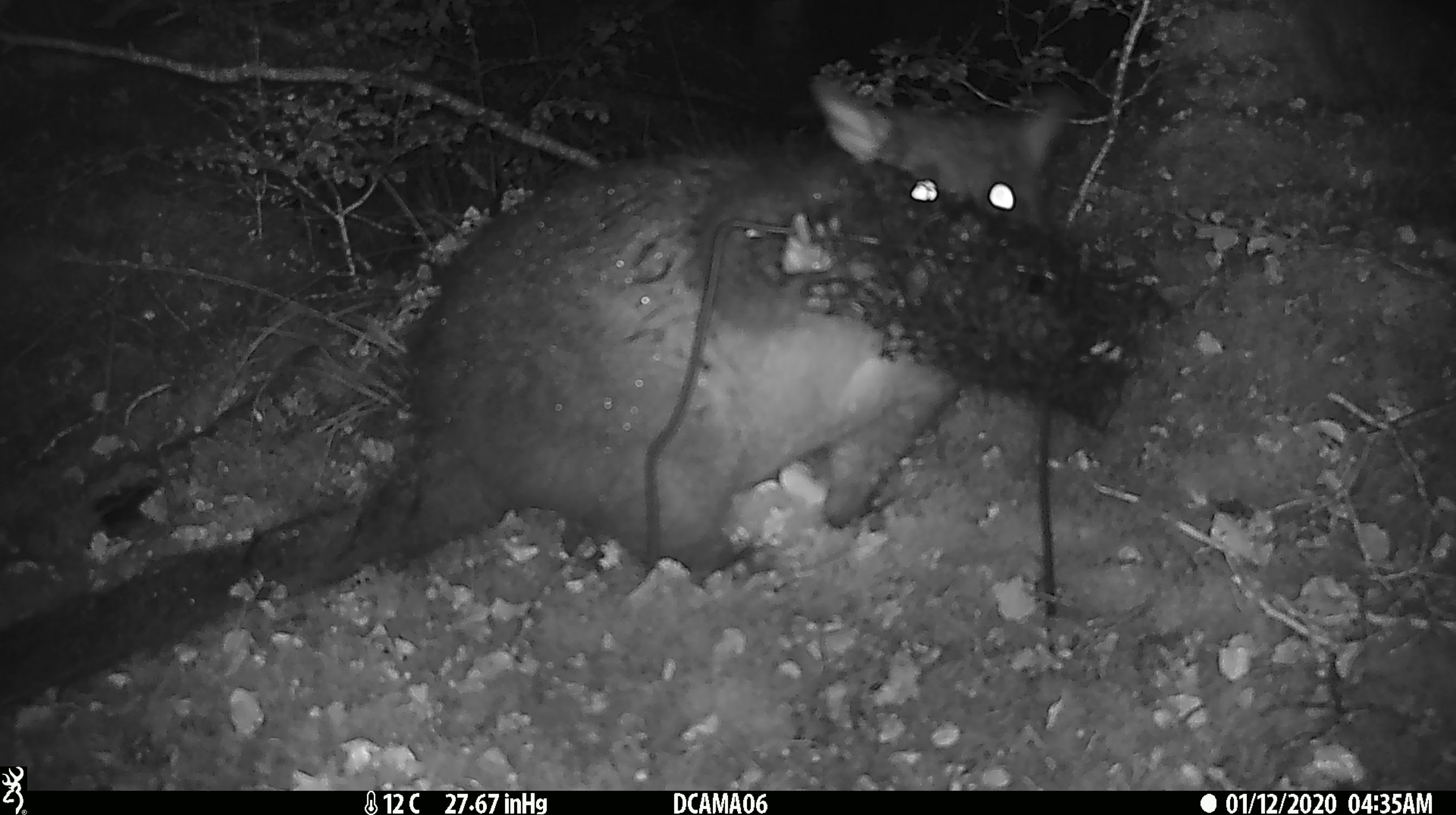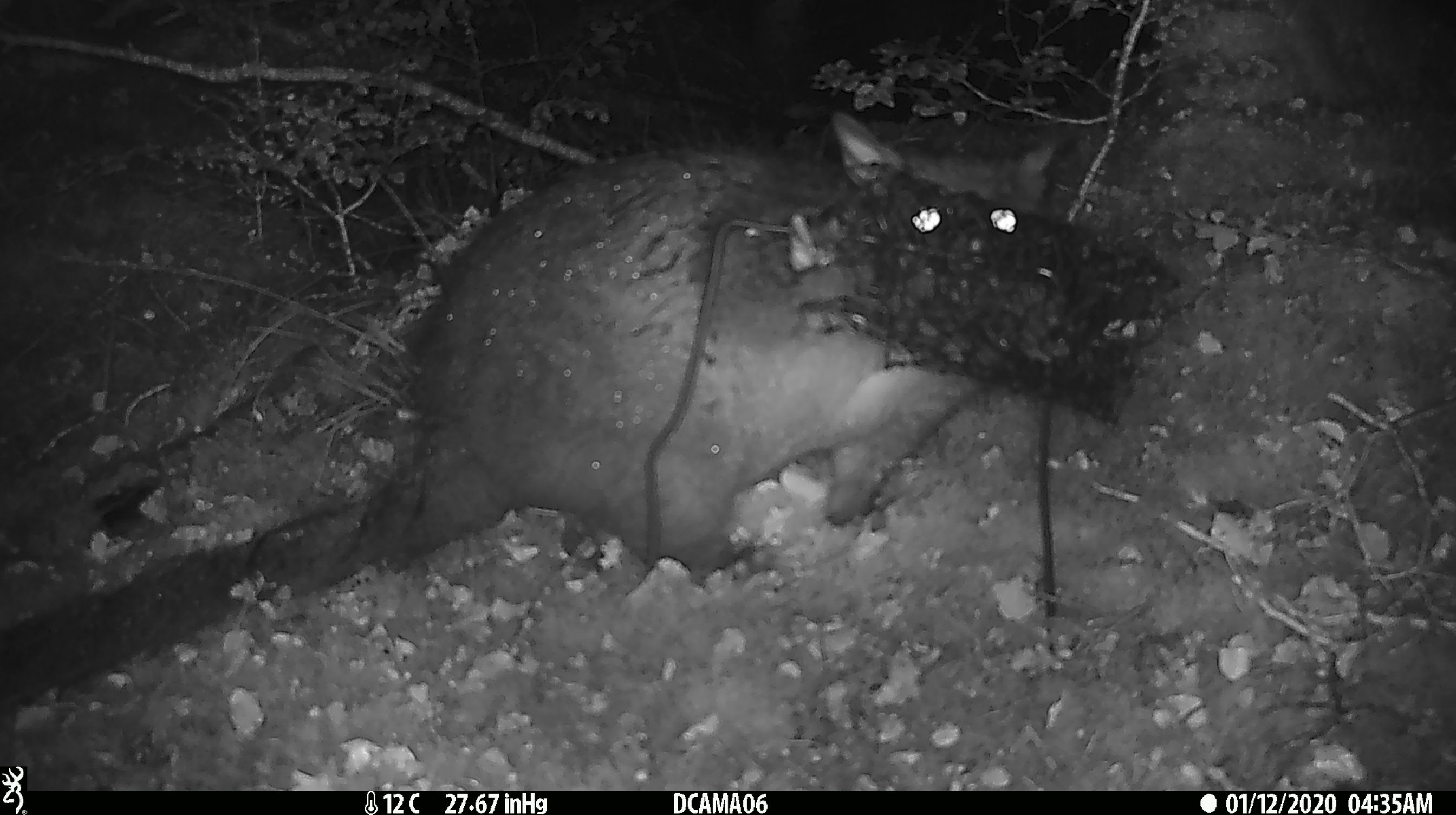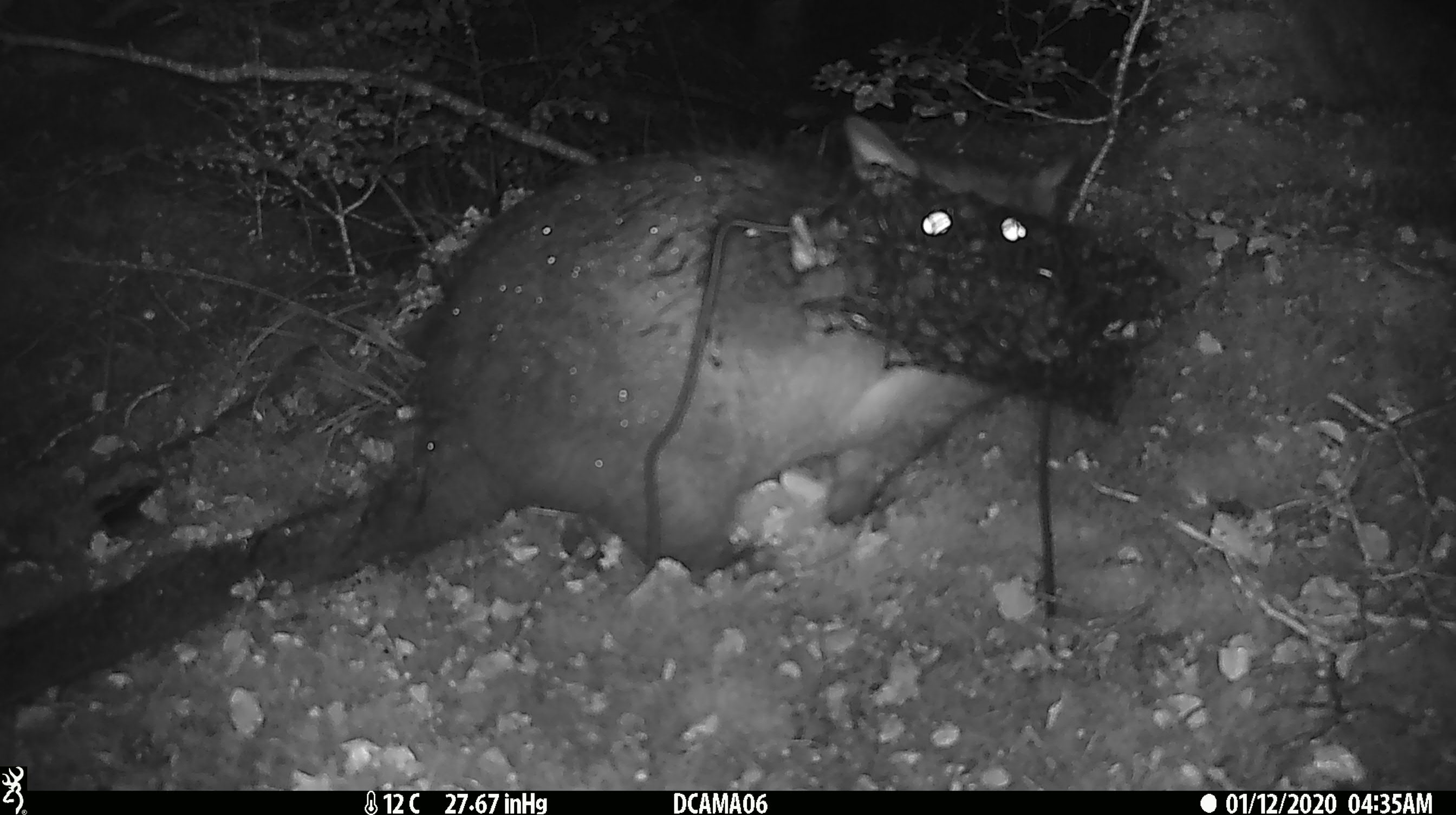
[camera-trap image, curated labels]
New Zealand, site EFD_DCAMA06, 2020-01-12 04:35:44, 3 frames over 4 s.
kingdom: Animalia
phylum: Chordata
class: Mammalia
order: Diprotodontia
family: Phalangeridae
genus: Trichosurus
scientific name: Trichosurus vulpecula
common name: common brushtail possum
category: possum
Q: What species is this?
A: Possum (common brushtail possum) (Trichosurus vulpecula).